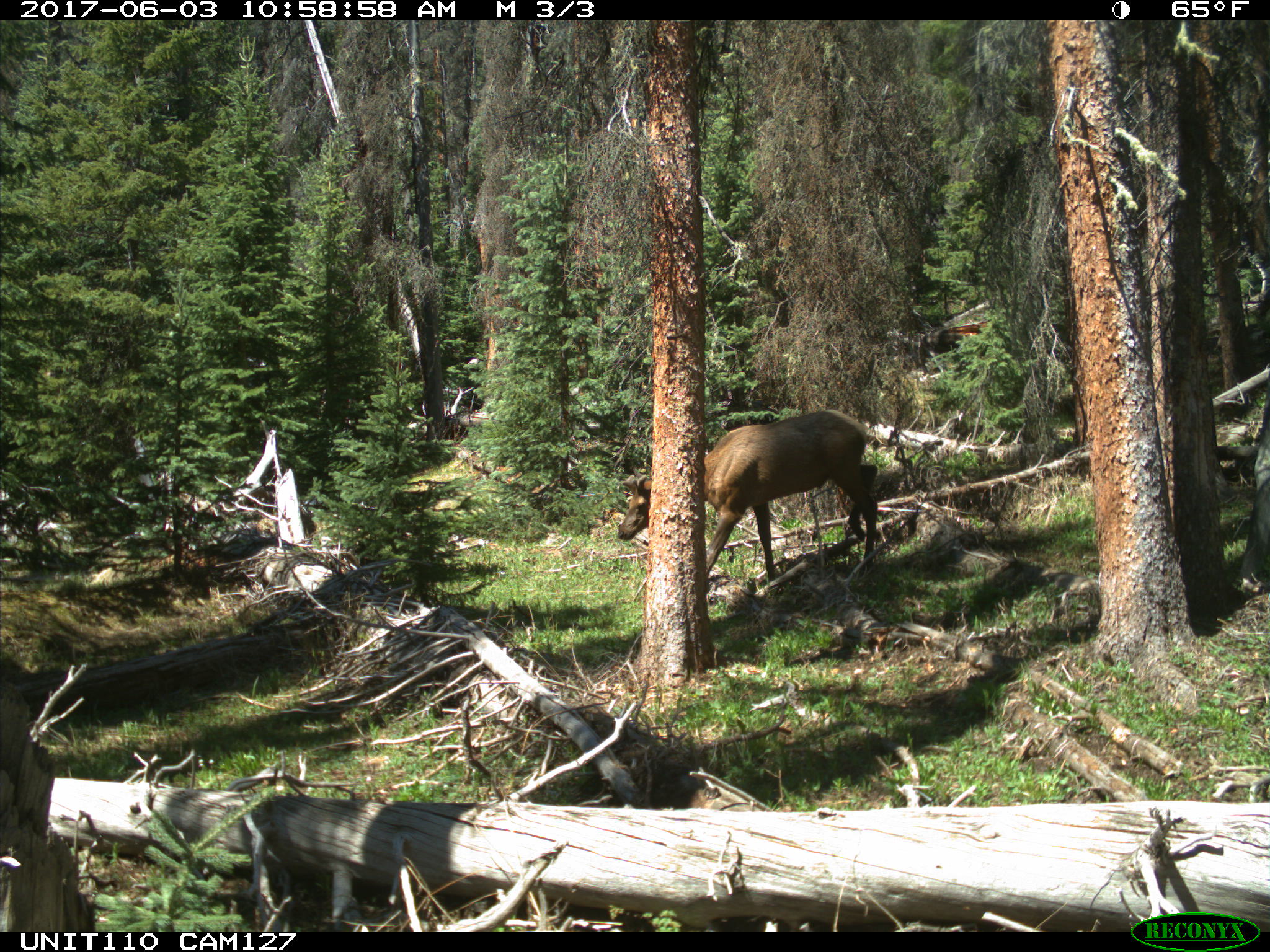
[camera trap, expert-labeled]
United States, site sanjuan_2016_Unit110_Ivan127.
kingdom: Animalia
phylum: Chordata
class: Mammalia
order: Artiodactyla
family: Cervidae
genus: Cervus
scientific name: Cervus elaphus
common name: red deer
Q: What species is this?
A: Cervus elaphus (red deer).